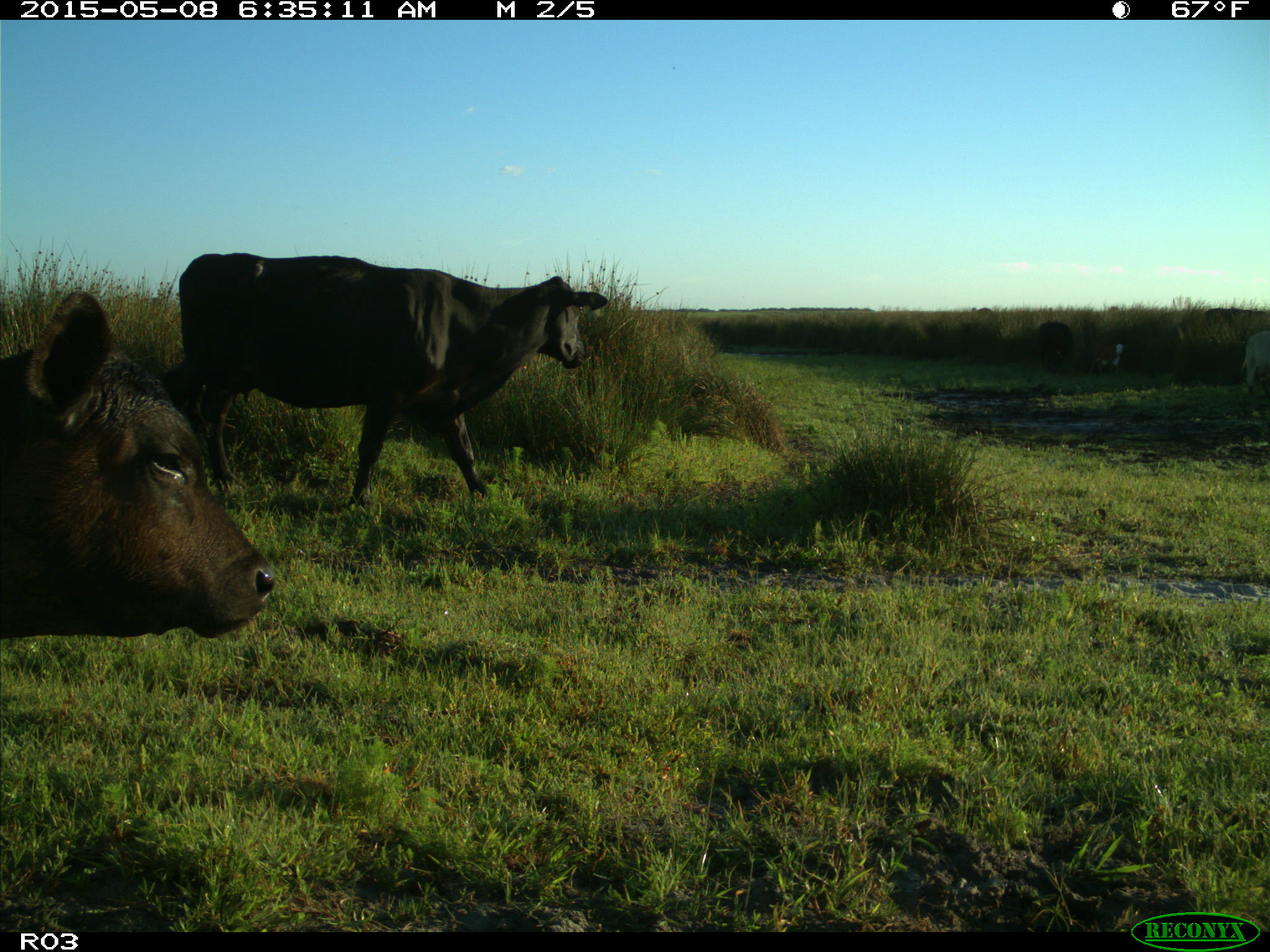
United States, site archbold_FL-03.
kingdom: Animalia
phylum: Chordata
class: Mammalia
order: Artiodactyla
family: Bovidae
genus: Bos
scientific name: Bos taurus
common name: domestic cow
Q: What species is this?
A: Bos taurus (domestic cow).